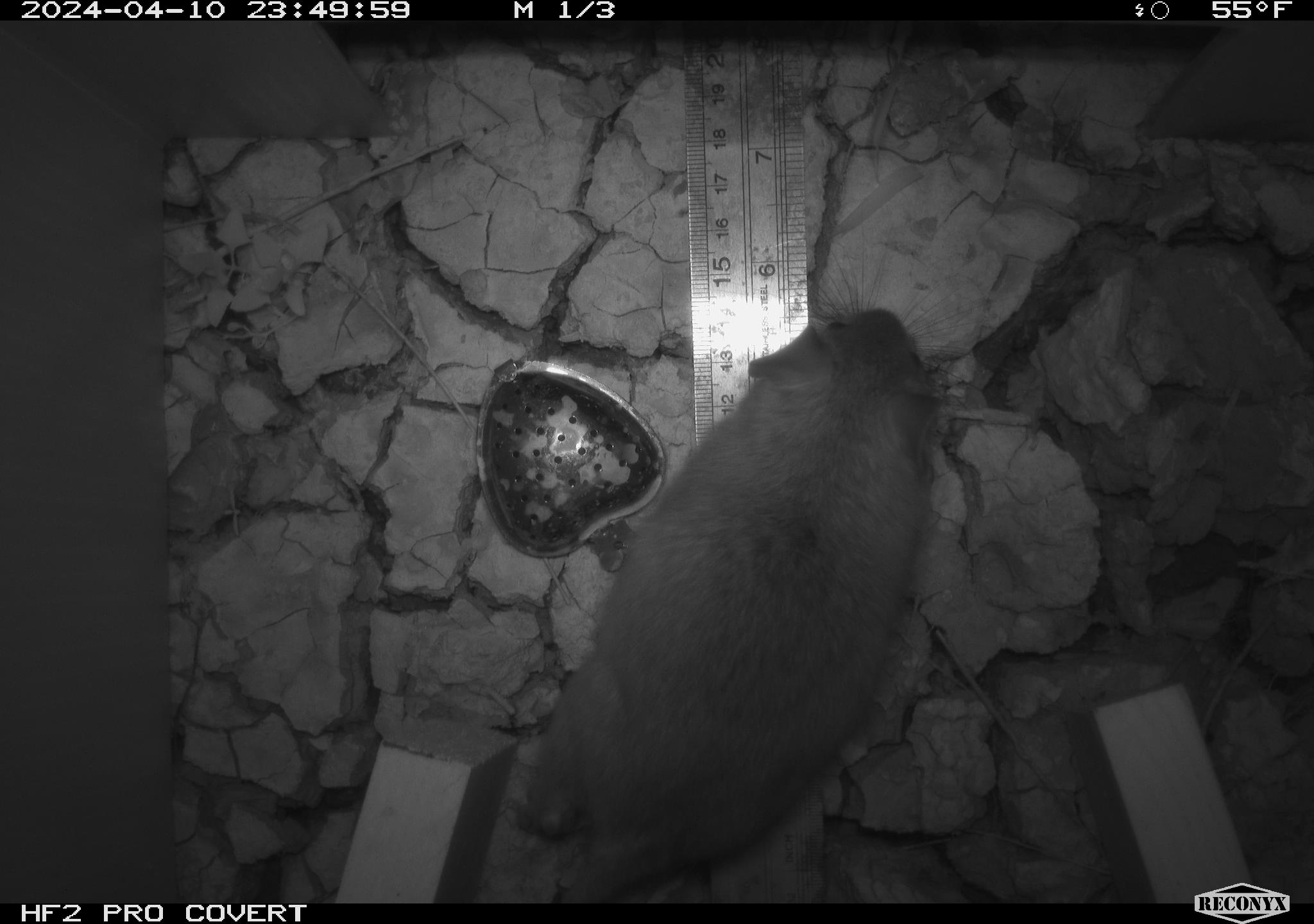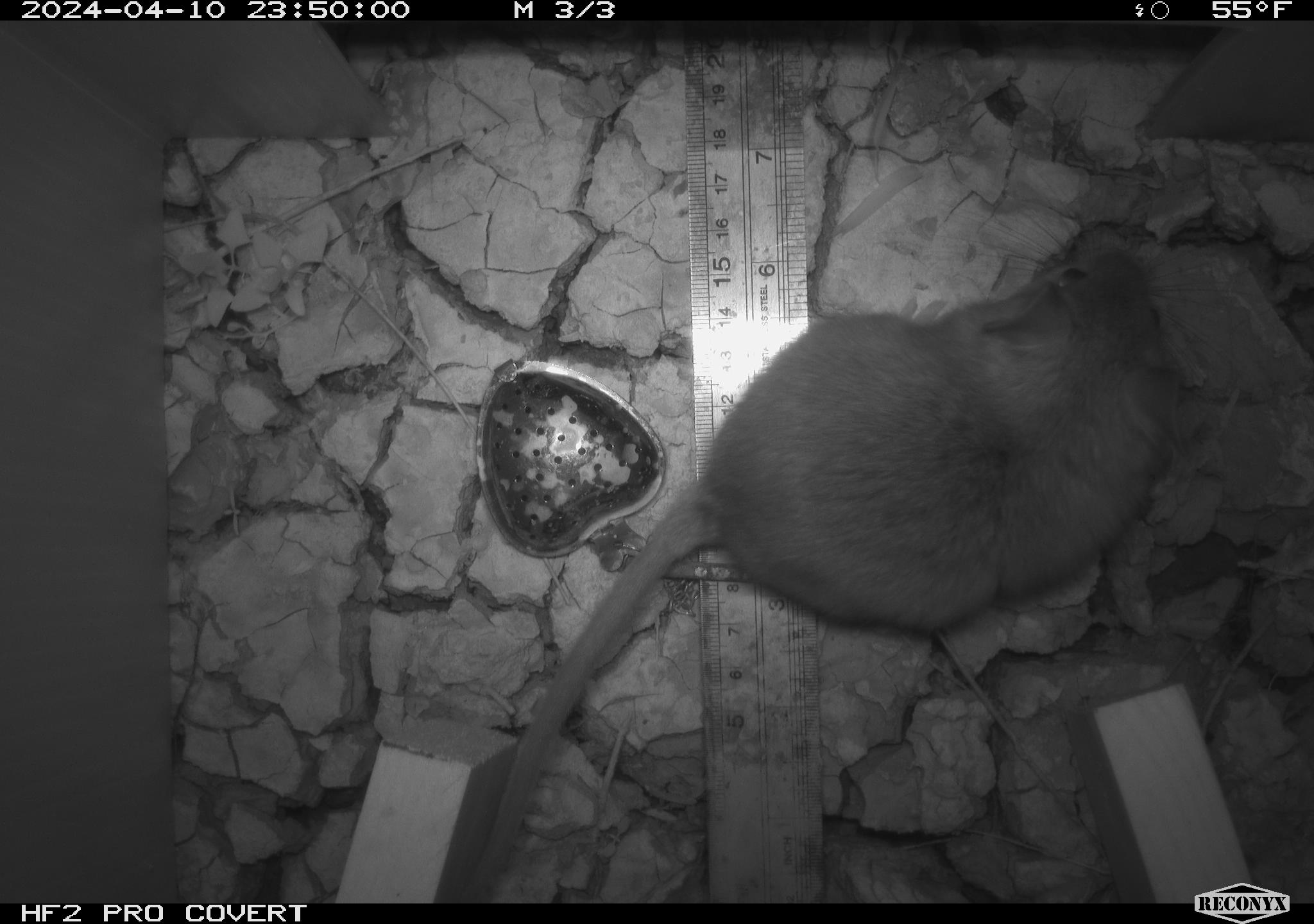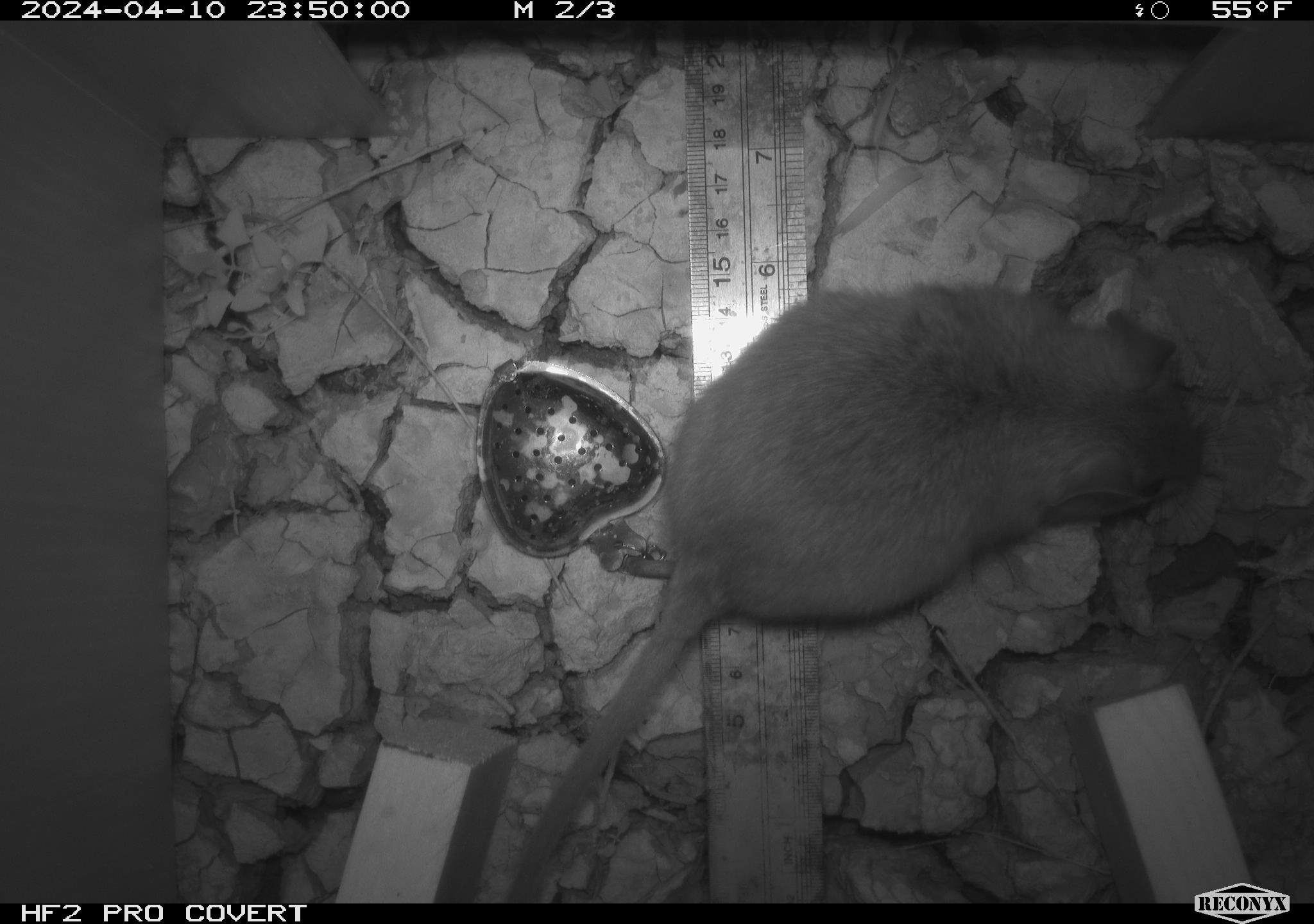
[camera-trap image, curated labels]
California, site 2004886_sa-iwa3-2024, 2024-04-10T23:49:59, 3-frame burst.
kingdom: Animalia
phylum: Chordata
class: Mammalia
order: Rodentia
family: Cricetidae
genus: Neotoma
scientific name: Neotoma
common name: pack rat or woodrat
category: neotoma species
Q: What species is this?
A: Neotoma species (pack rat or woodrat) (Neotoma).